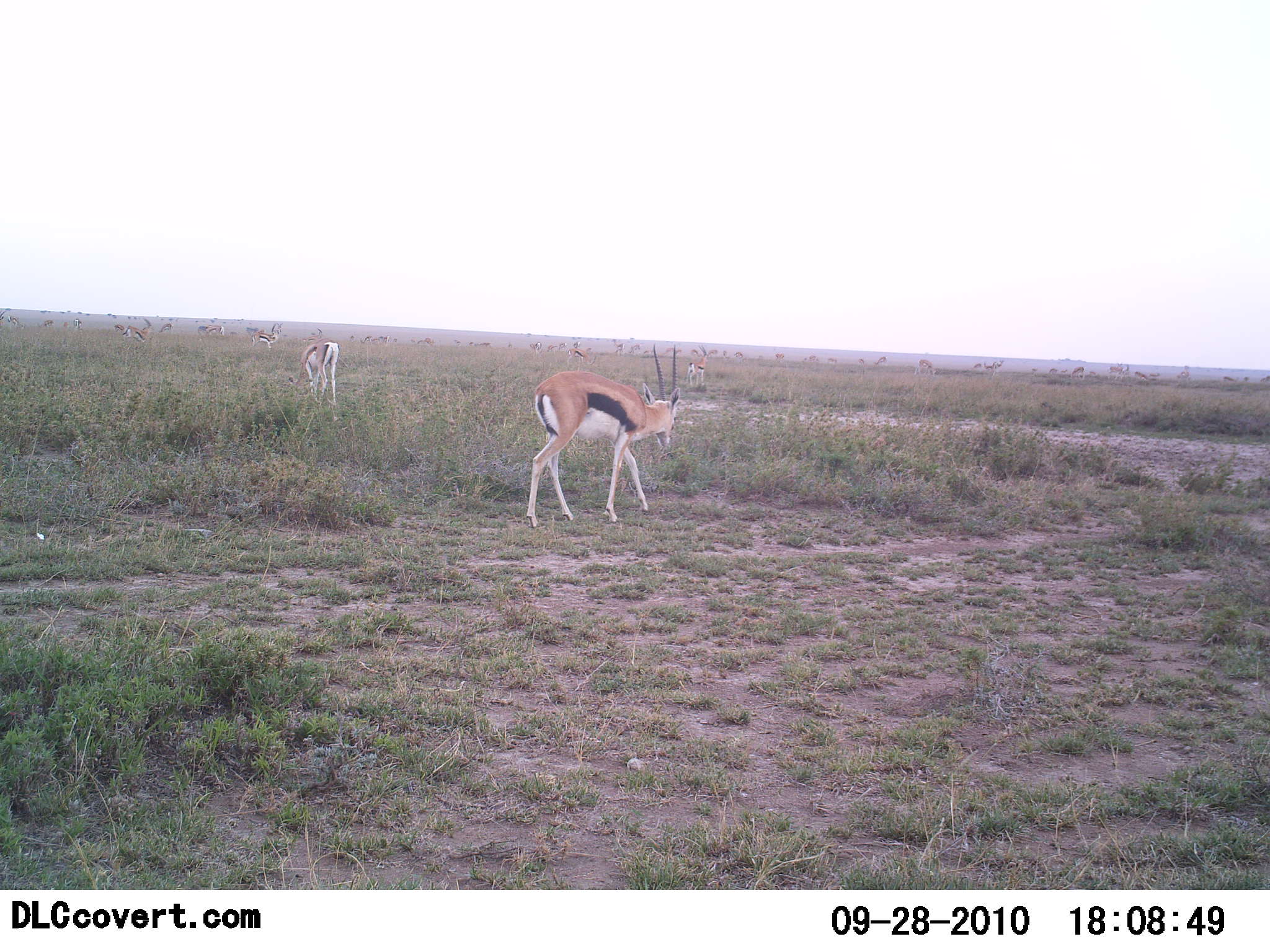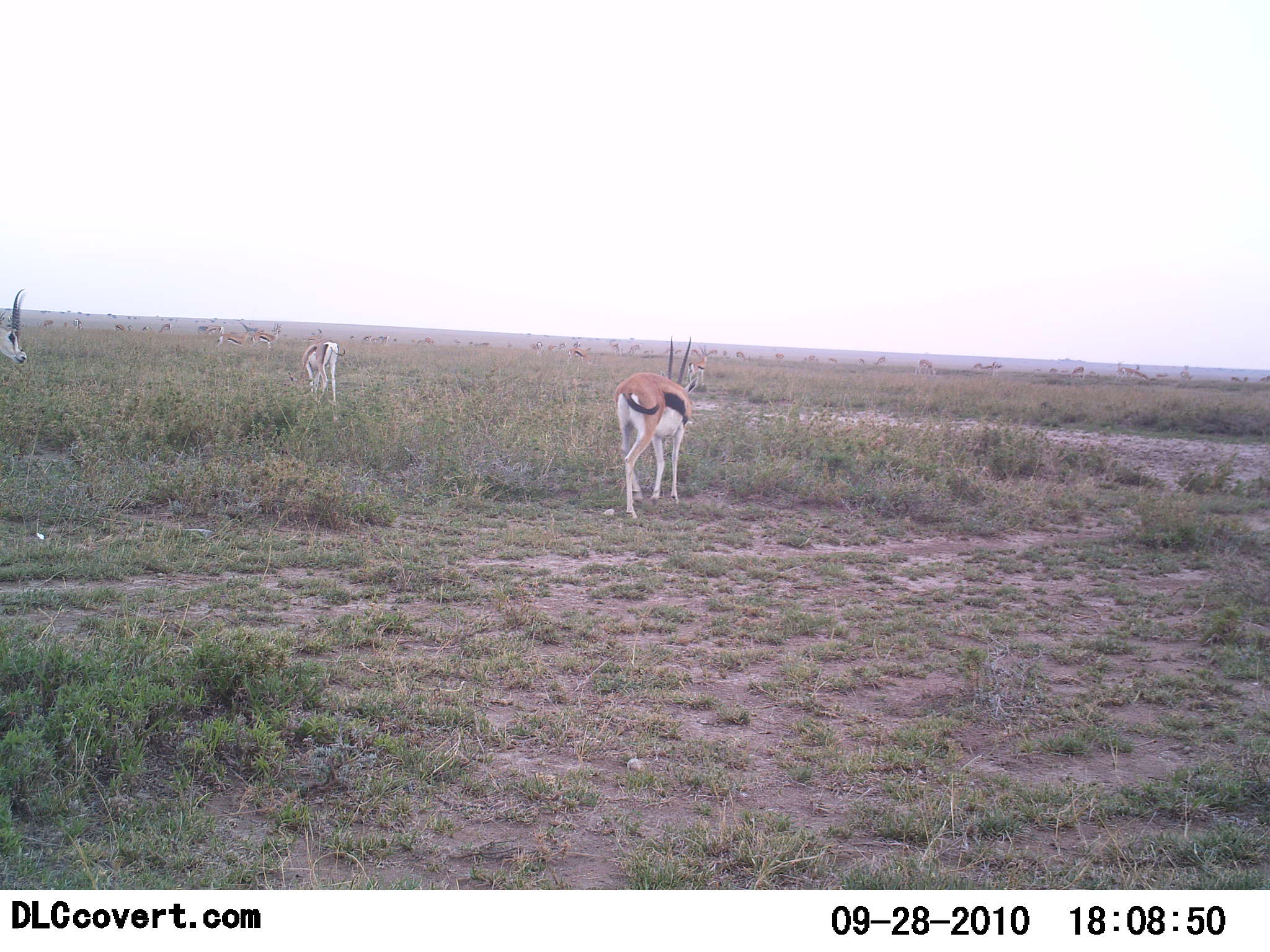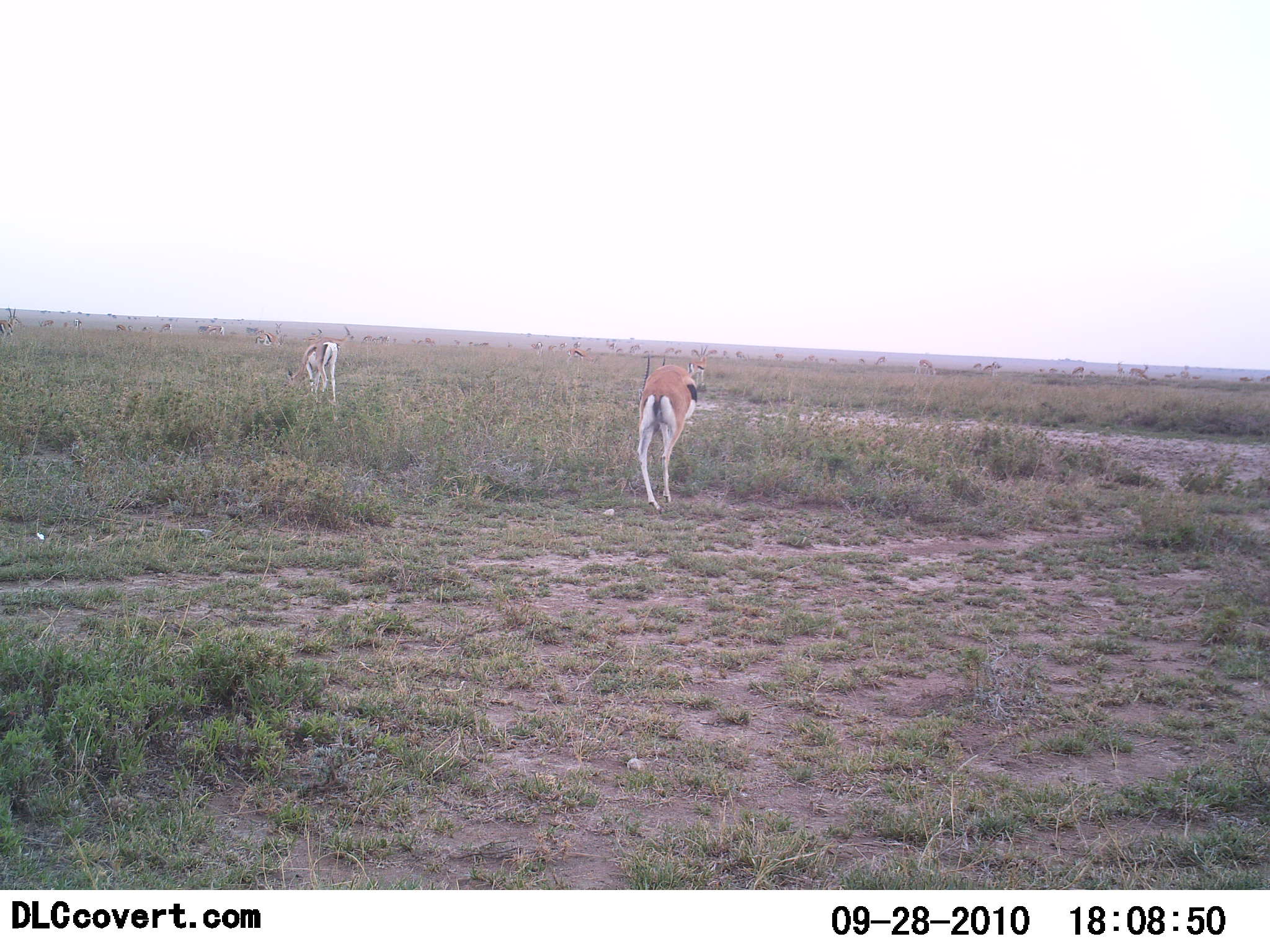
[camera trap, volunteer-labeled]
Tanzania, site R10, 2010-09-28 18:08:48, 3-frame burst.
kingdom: Animalia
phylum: Chordata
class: Mammalia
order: Artiodactyla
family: Bovidae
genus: Eudorcas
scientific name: Eudorcas thomsonii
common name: thomson's gazelle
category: gazellethomsons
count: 11-50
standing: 31%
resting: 8%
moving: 54%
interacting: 0%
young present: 0%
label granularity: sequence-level